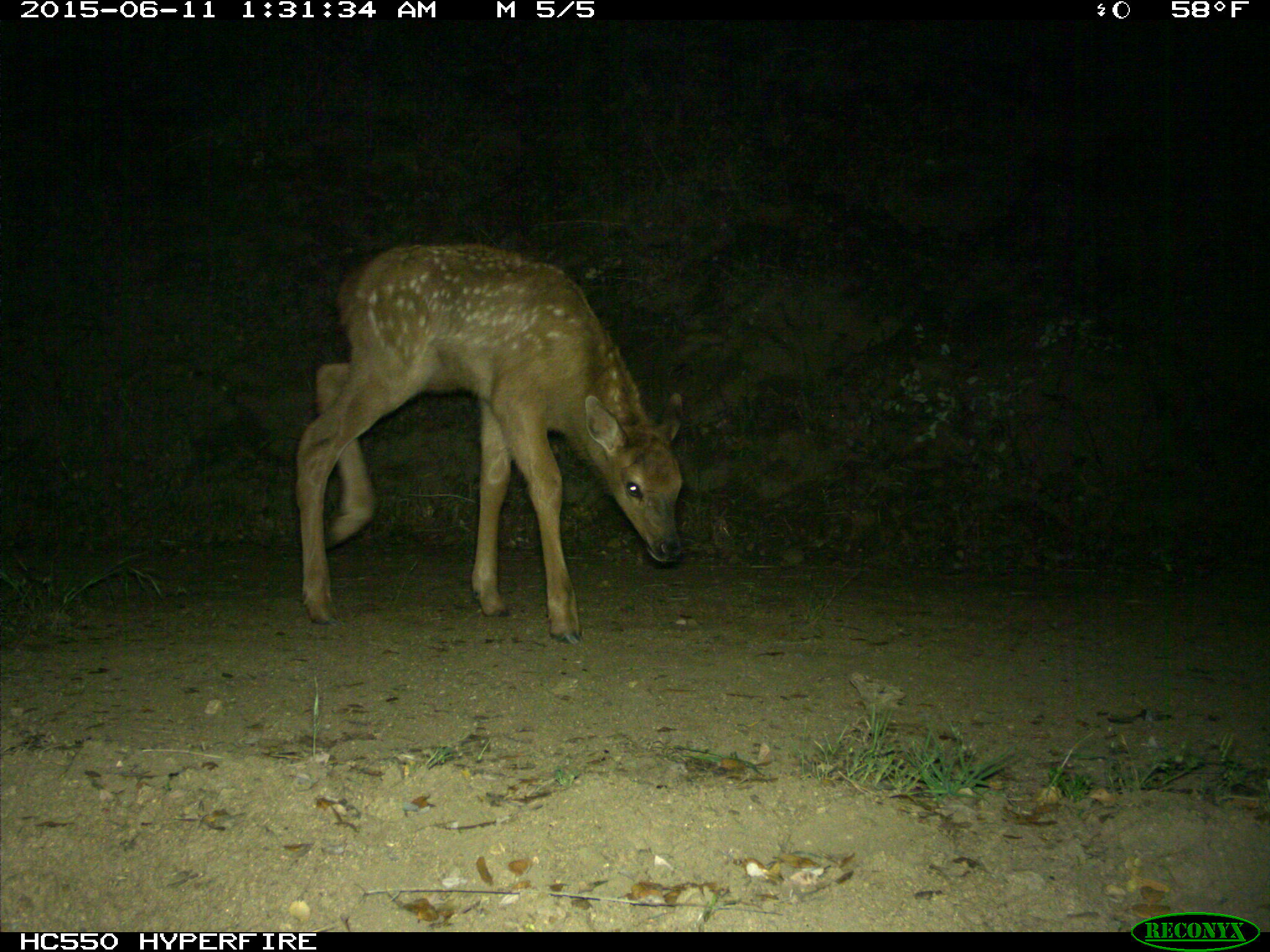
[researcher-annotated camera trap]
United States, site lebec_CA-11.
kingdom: Animalia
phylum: Chordata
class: Mammalia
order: Artiodactyla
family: Cervidae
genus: Cervus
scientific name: Cervus canadensis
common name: elk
Cervus canadensis (elk).